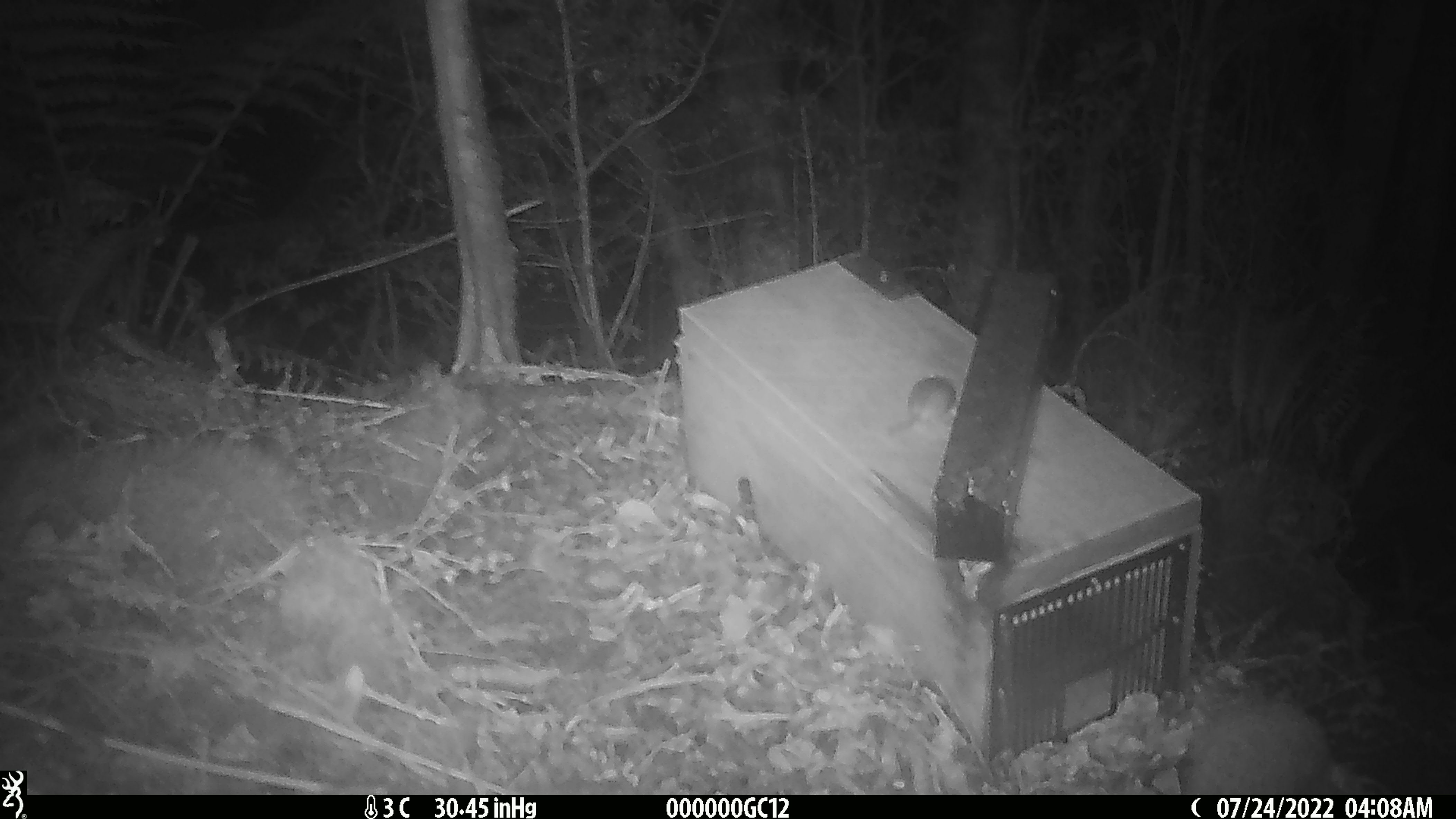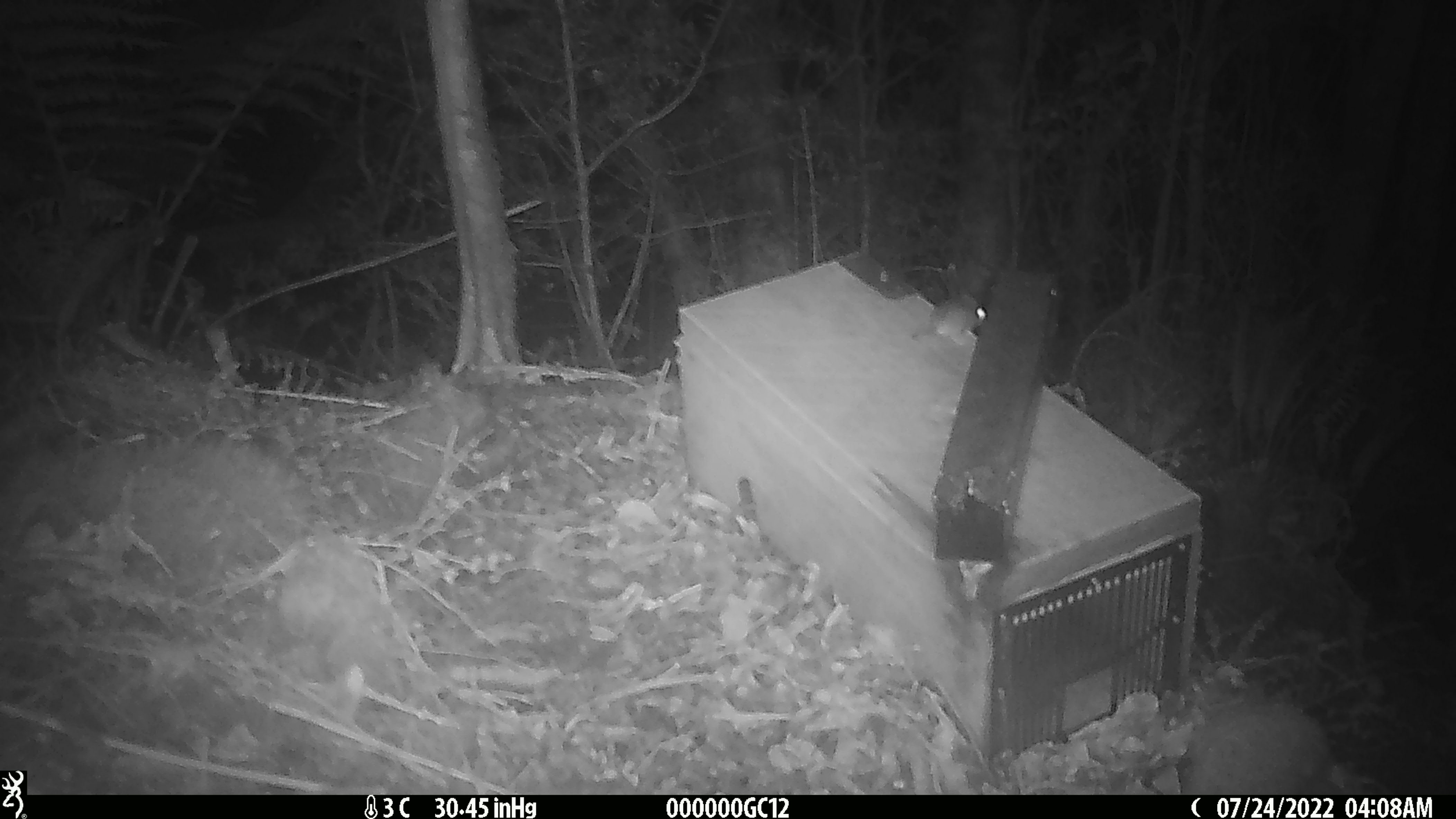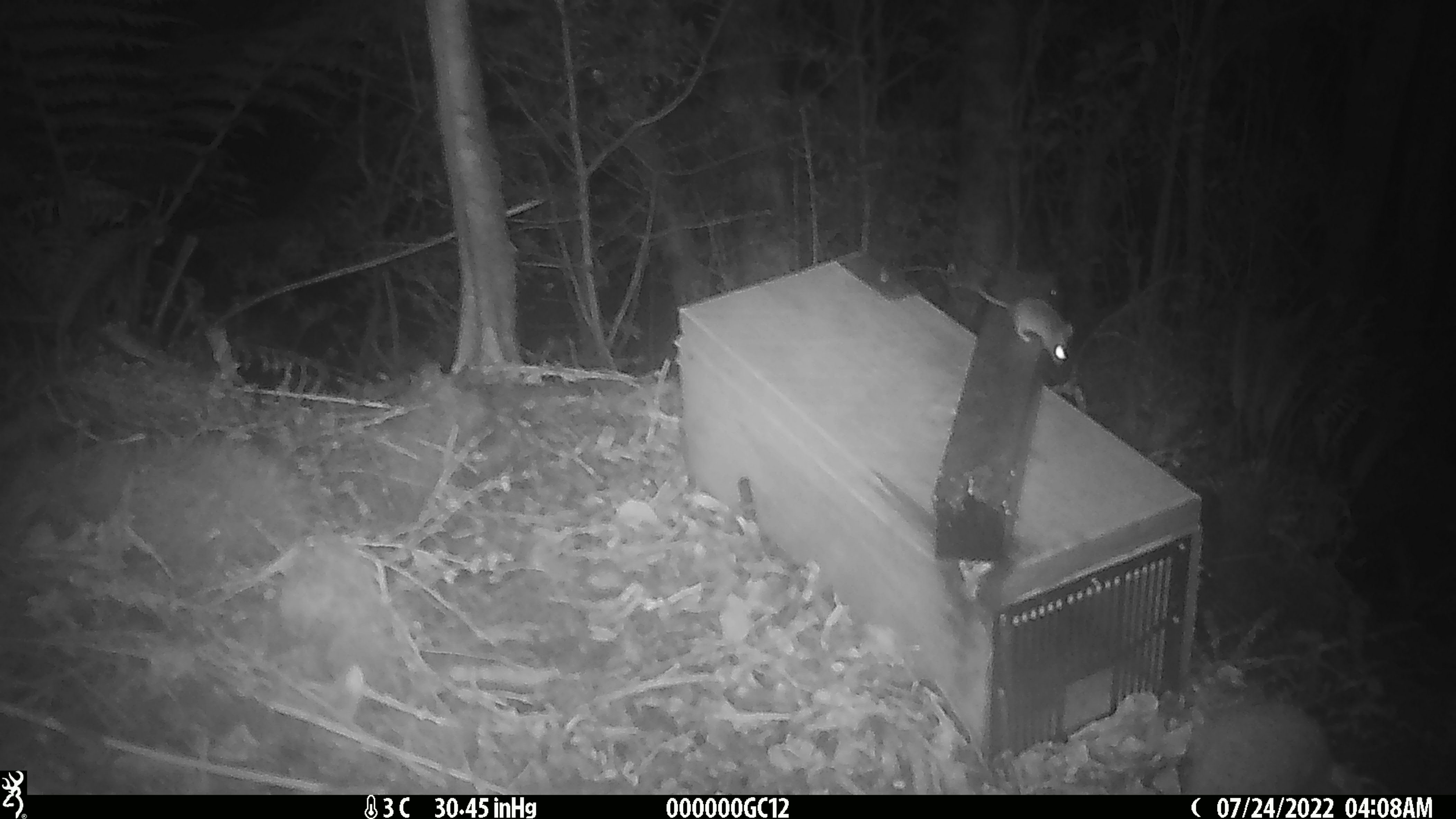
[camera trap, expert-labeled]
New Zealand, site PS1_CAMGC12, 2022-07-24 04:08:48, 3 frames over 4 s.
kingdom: Animalia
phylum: Chordata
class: Mammalia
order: Rodentia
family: Muridae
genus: Mus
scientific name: Mus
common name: mouse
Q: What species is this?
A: Mouse (Mus).